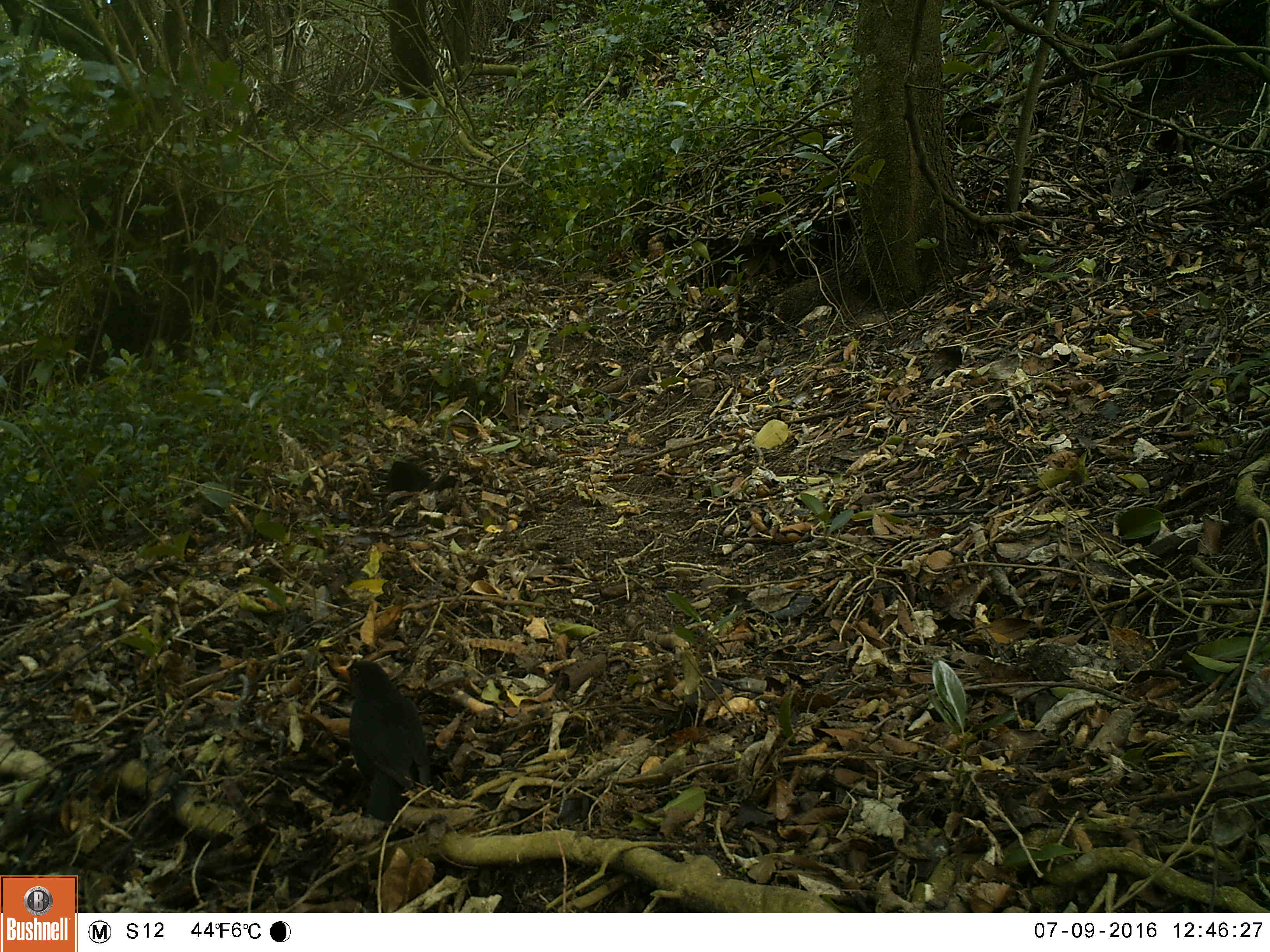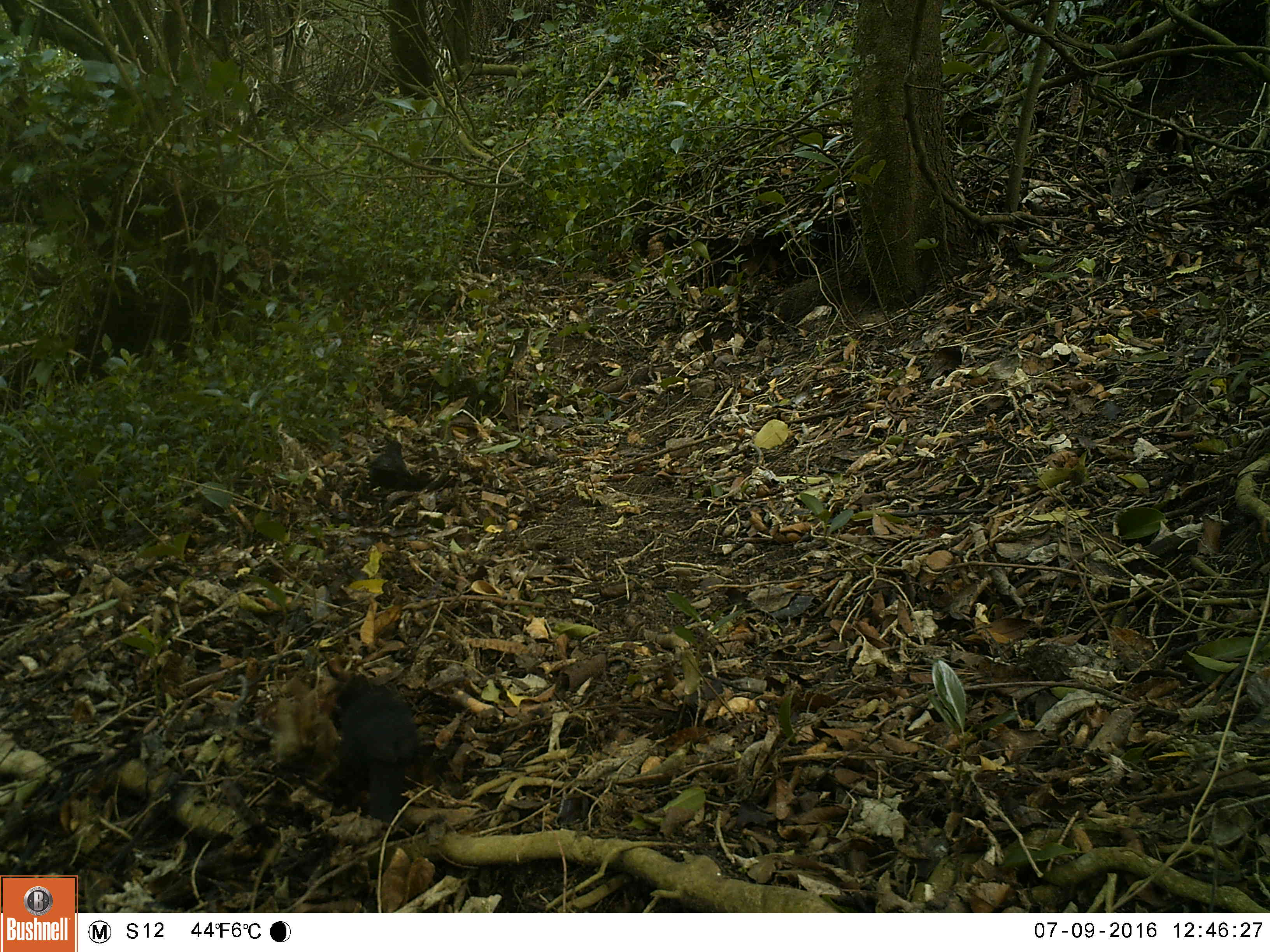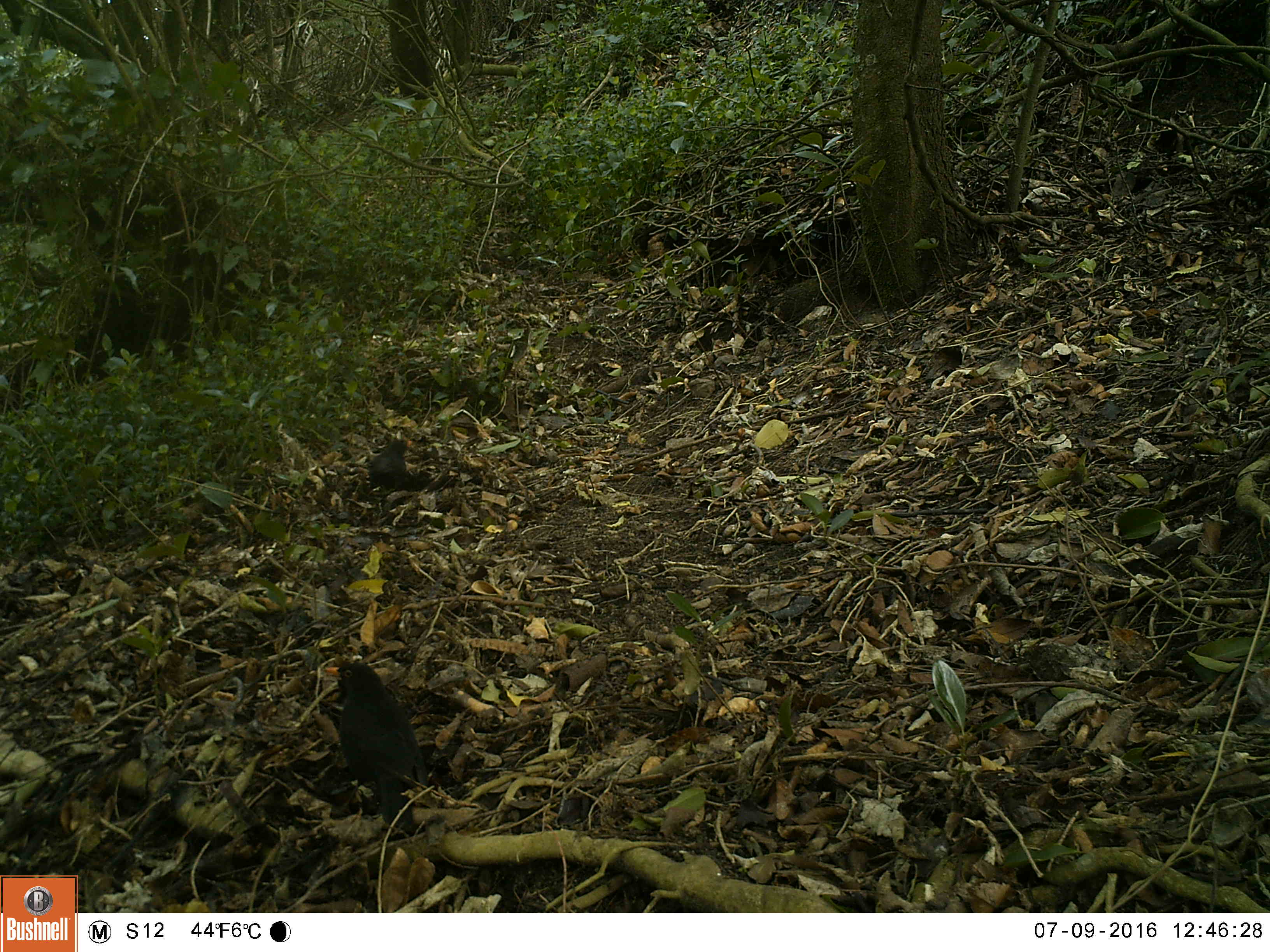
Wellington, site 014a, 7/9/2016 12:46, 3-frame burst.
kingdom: Animalia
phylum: Chordata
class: Aves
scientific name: Aves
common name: bird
Bird (Aves).